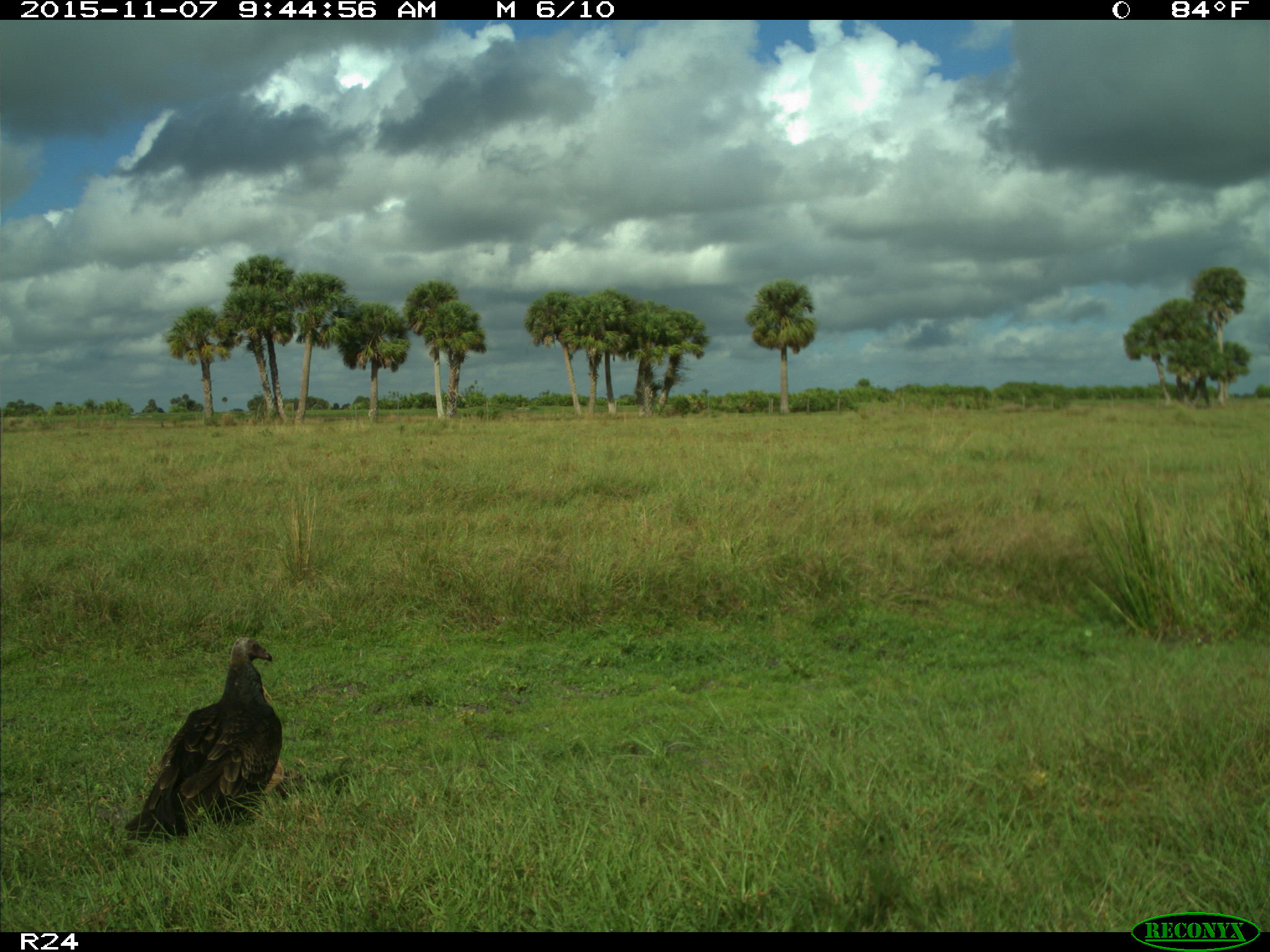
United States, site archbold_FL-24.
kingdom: Animalia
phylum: Chordata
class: Aves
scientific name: Aves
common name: birds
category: unidentified bird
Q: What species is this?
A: Unidentified bird (birds) (Aves).